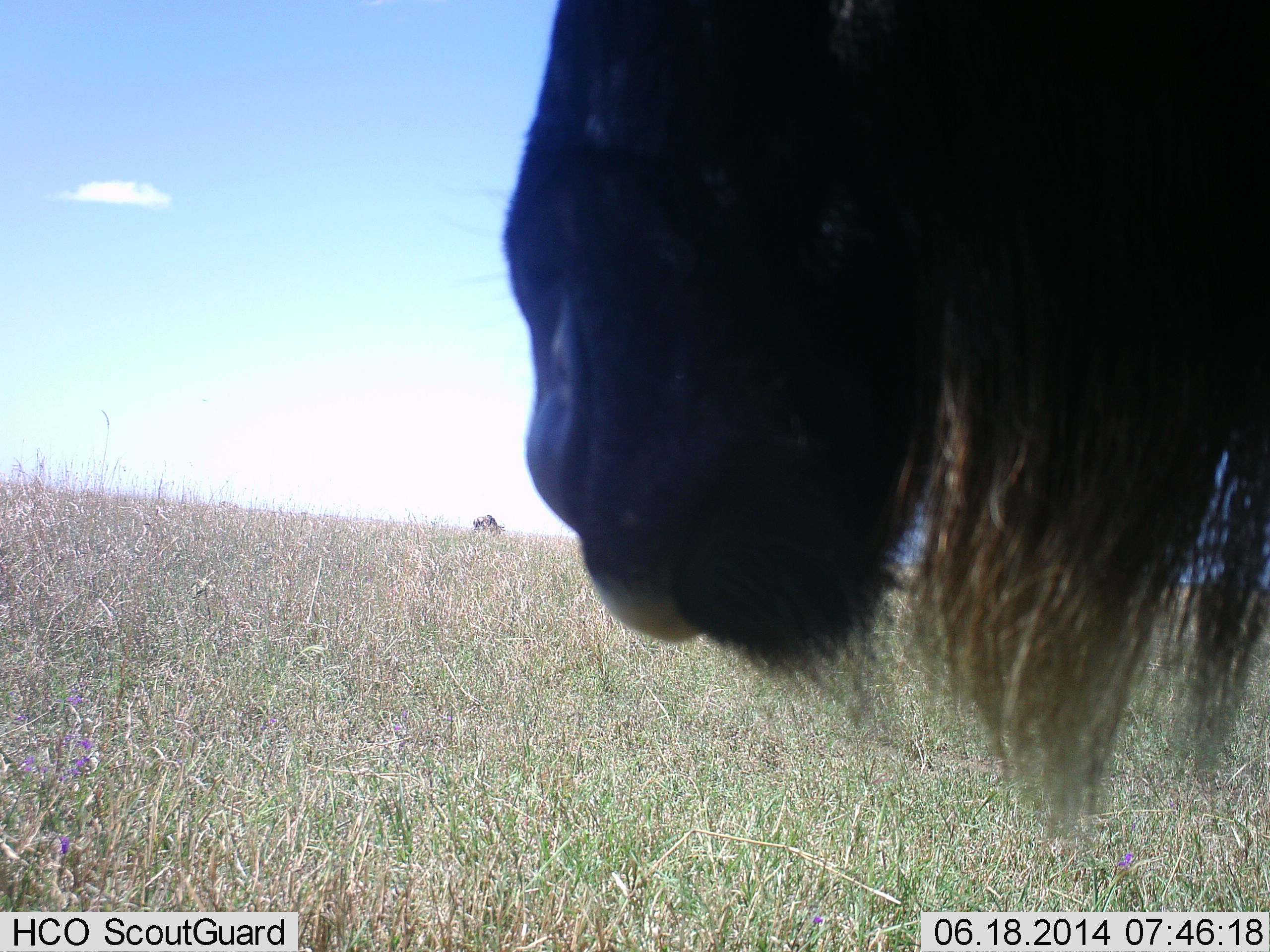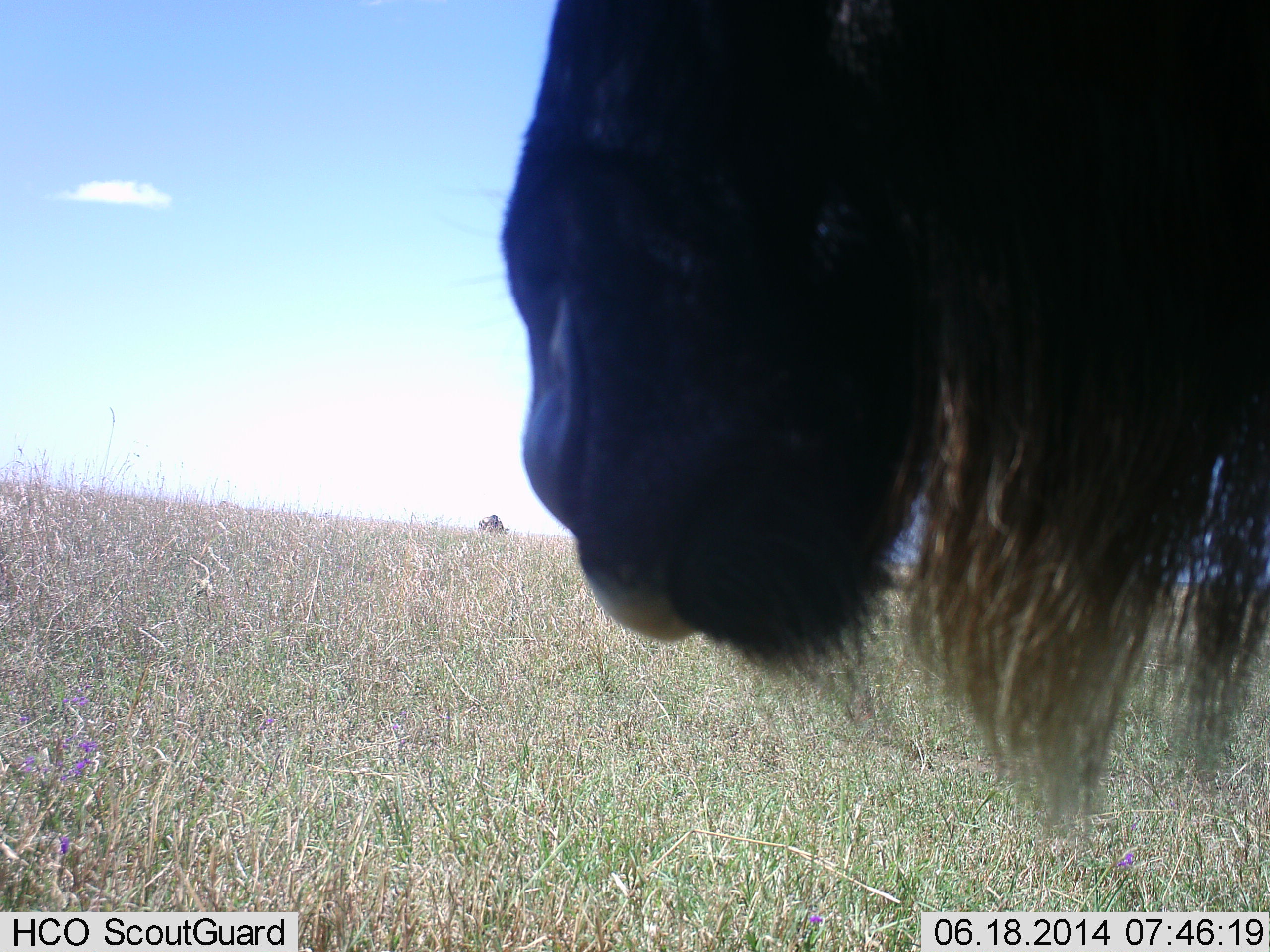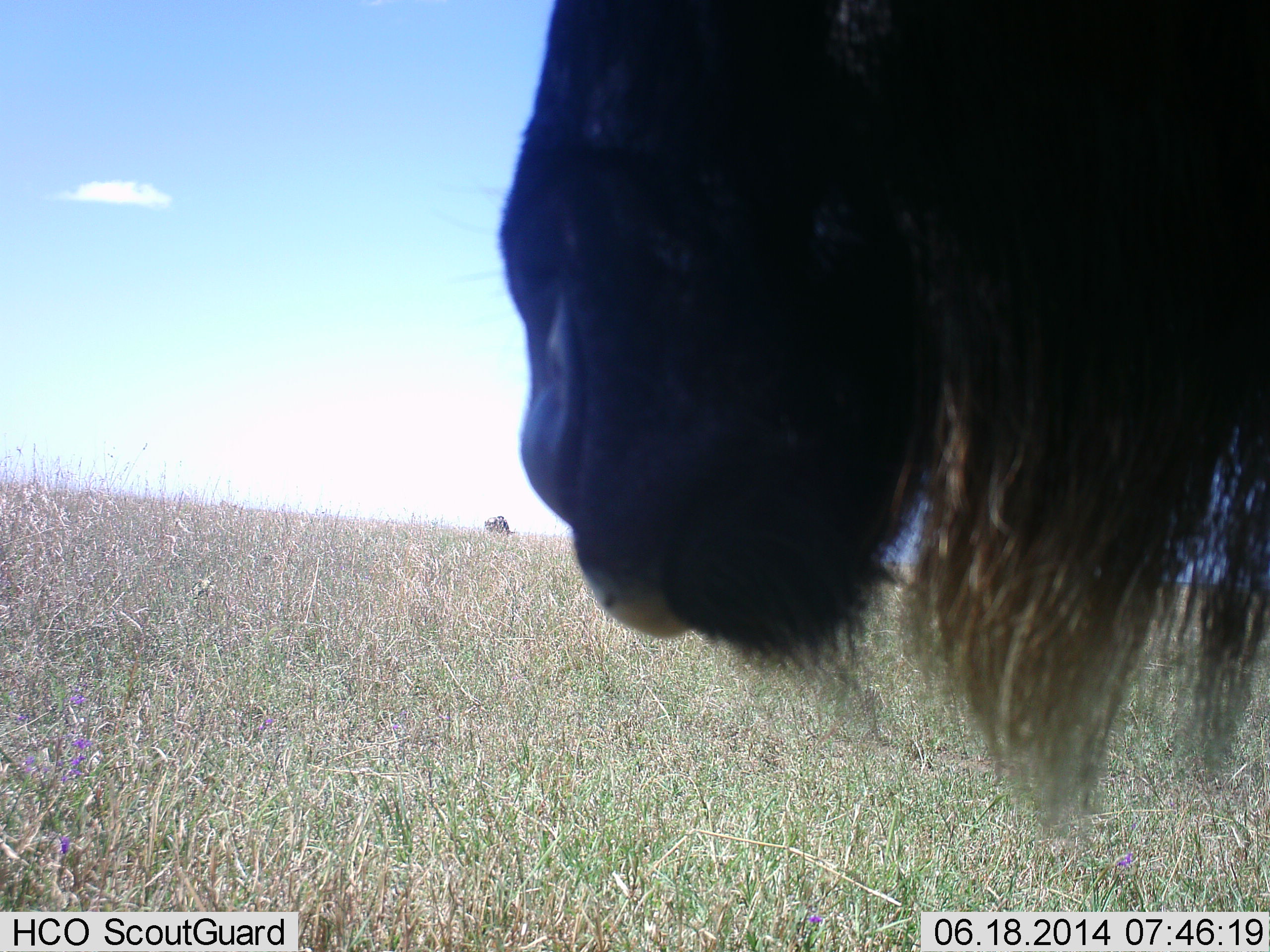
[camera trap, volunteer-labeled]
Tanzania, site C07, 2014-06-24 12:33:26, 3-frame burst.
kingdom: Animalia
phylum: Chordata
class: Mammalia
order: Artiodactyla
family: Bovidae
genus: Connochaetes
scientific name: Connochaetes taurinus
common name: blue wildebeest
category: wildebeest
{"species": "wildebeest (blue wildebeest) (Connochaetes taurinus)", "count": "1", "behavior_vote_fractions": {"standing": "100%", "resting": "0%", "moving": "20%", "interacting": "0%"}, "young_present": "0%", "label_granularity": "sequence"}